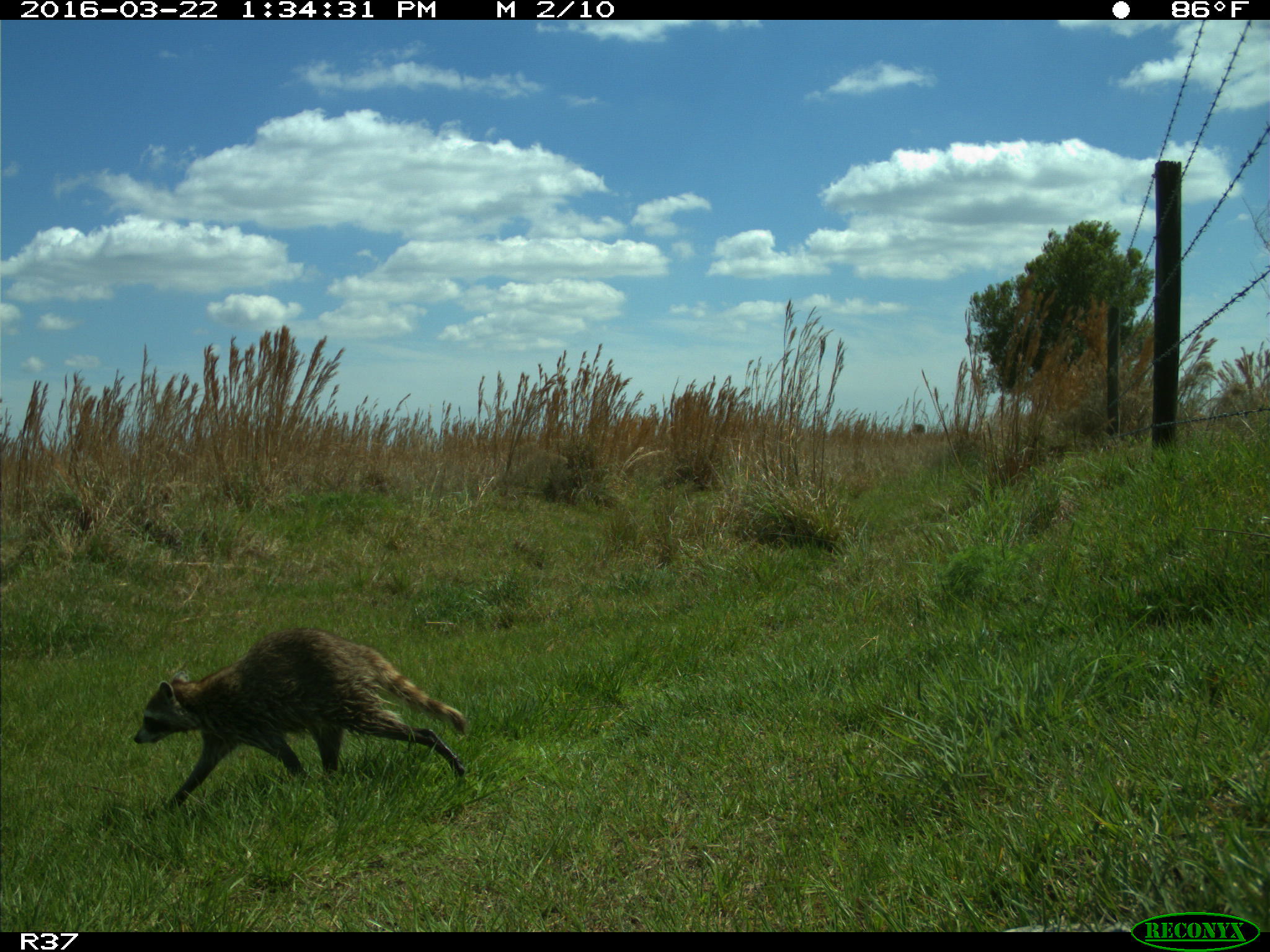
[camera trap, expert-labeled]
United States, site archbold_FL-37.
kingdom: Animalia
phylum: Chordata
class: Mammalia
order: Carnivora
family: Procyonidae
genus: Procyon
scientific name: Procyon lotor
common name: common raccoon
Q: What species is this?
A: Procyon lotor (common raccoon).